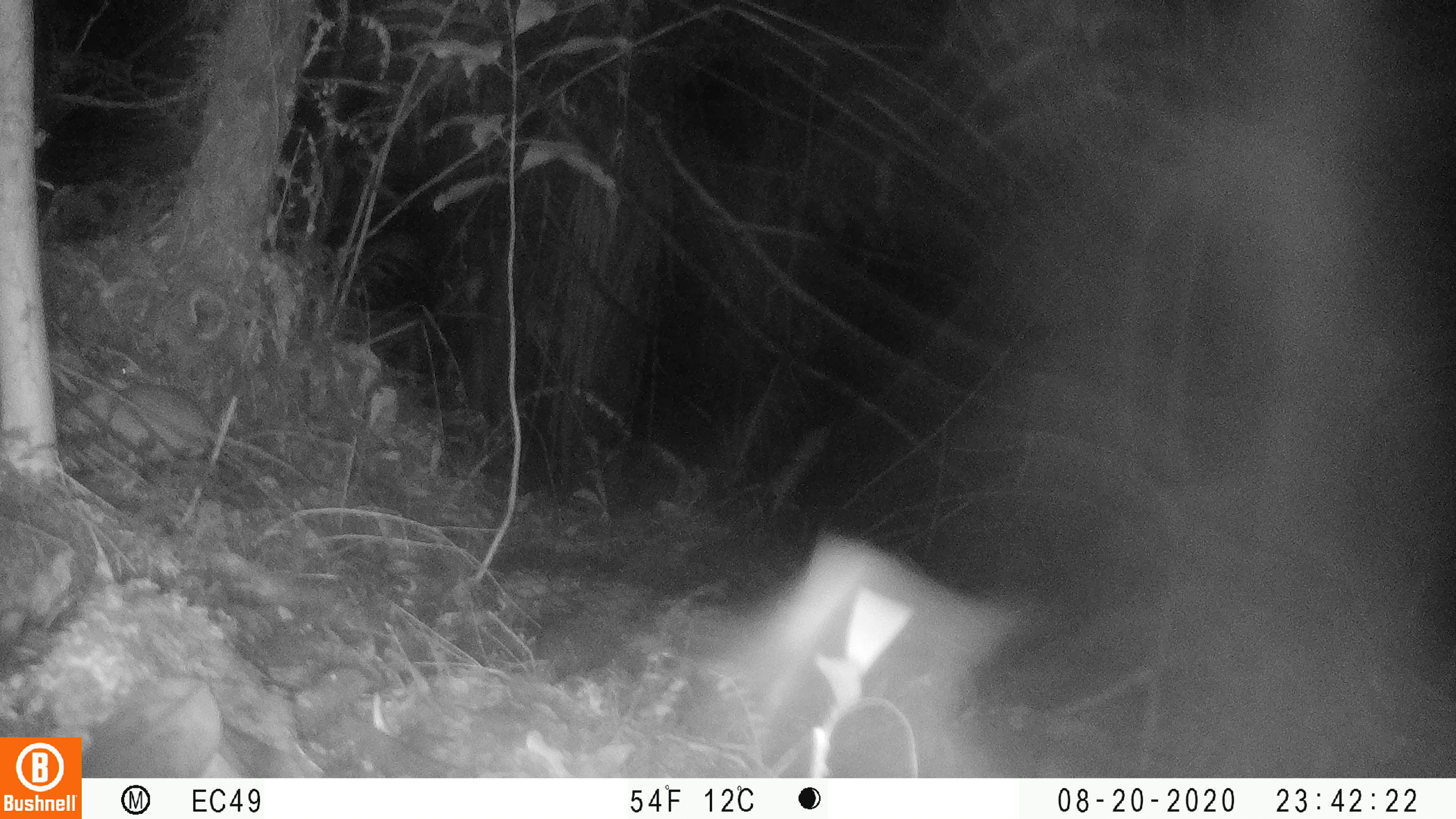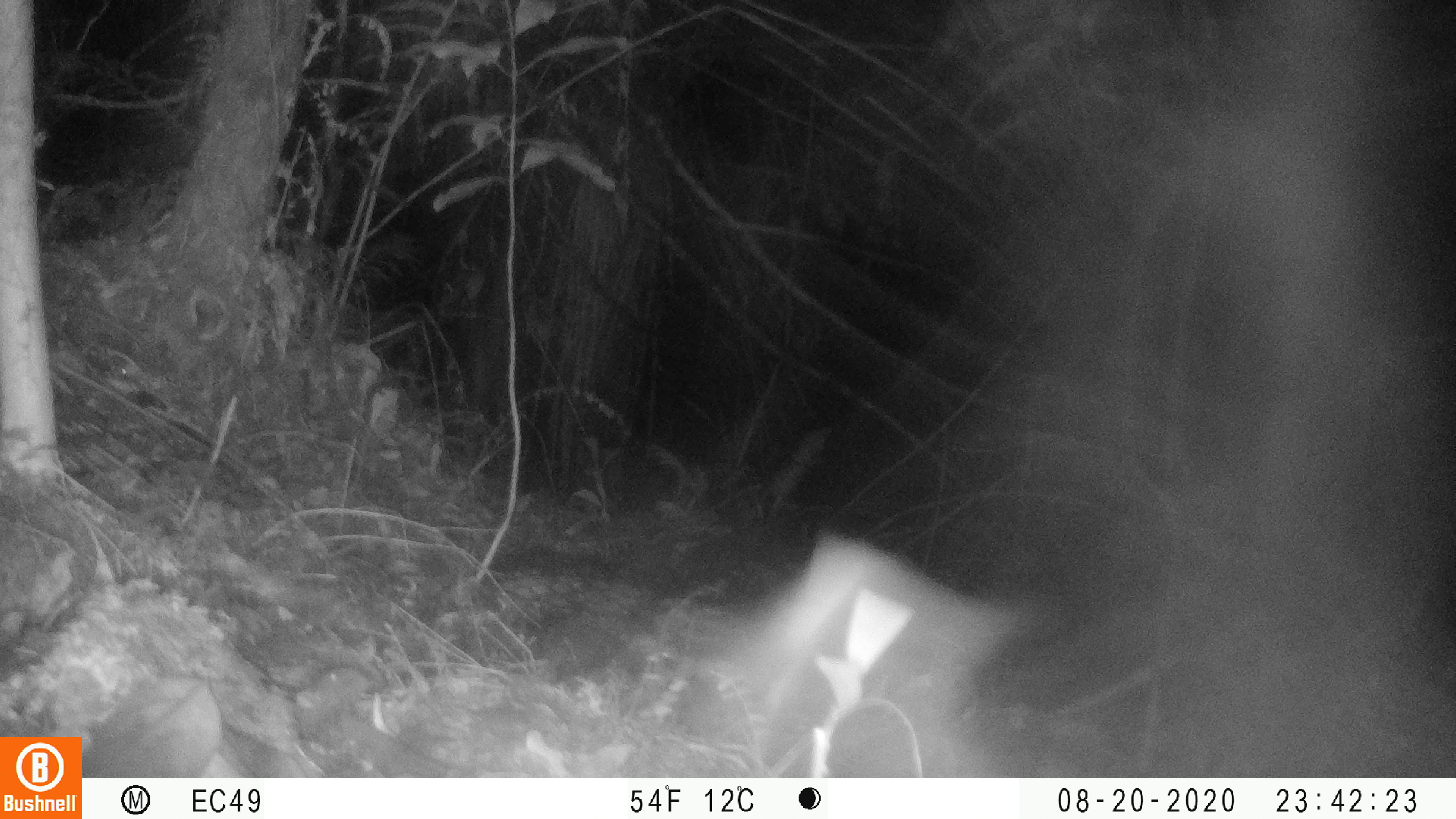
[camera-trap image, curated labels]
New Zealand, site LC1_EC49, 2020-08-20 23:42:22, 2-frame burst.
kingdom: Animalia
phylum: Chordata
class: Mammalia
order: Rodentia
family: Muridae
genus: Rattus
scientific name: Rattus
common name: rat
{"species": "rat (Rattus)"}